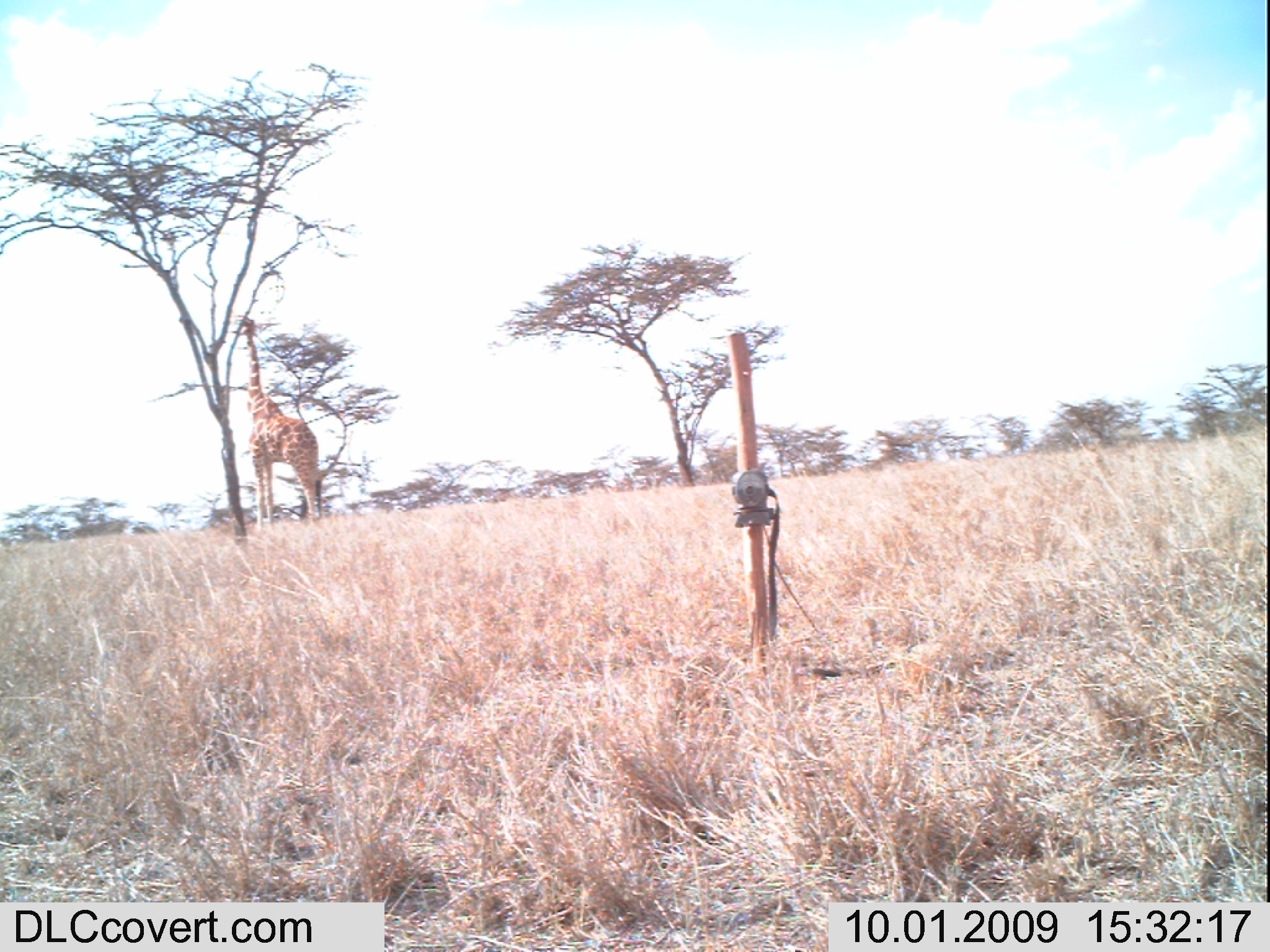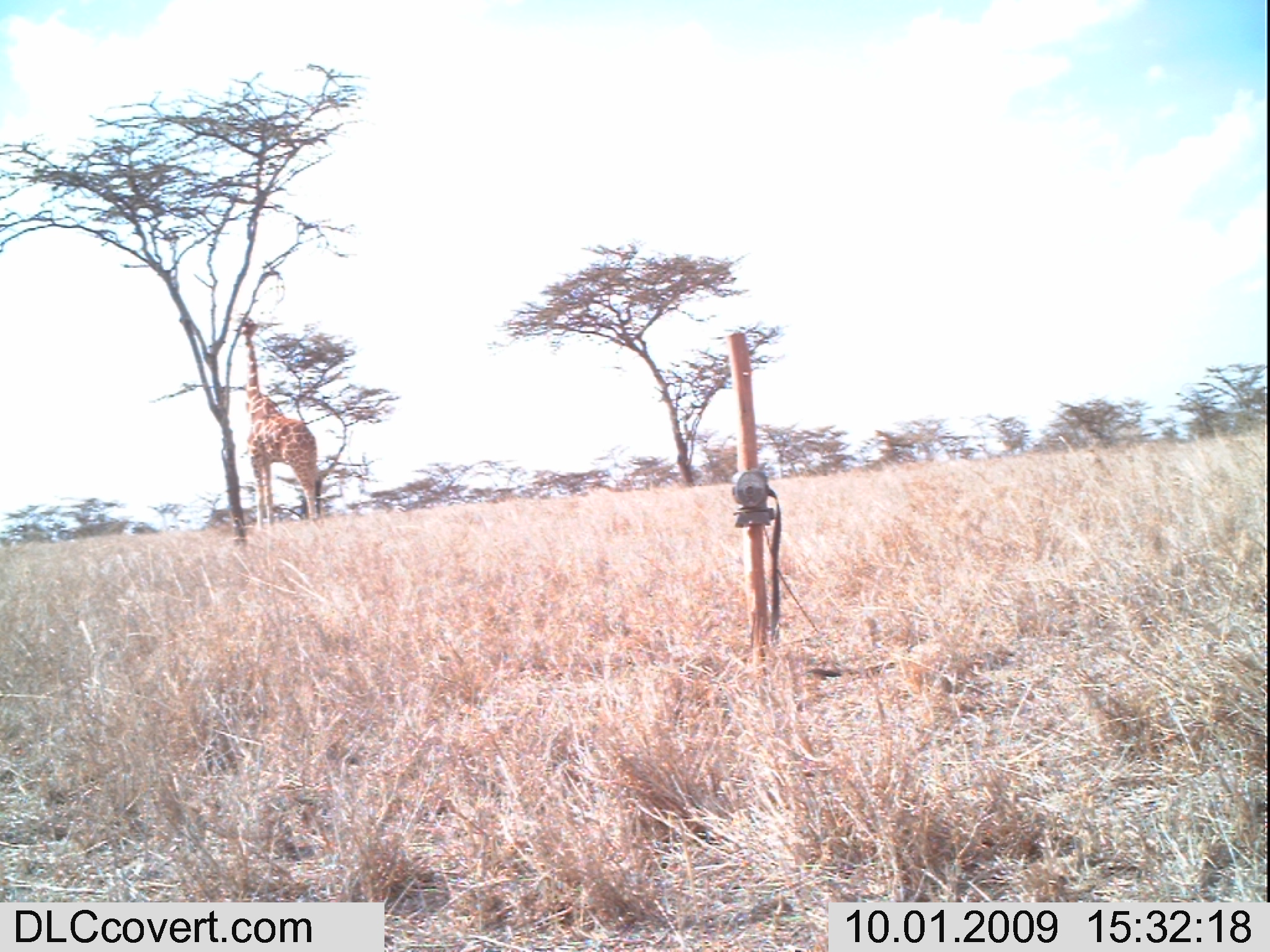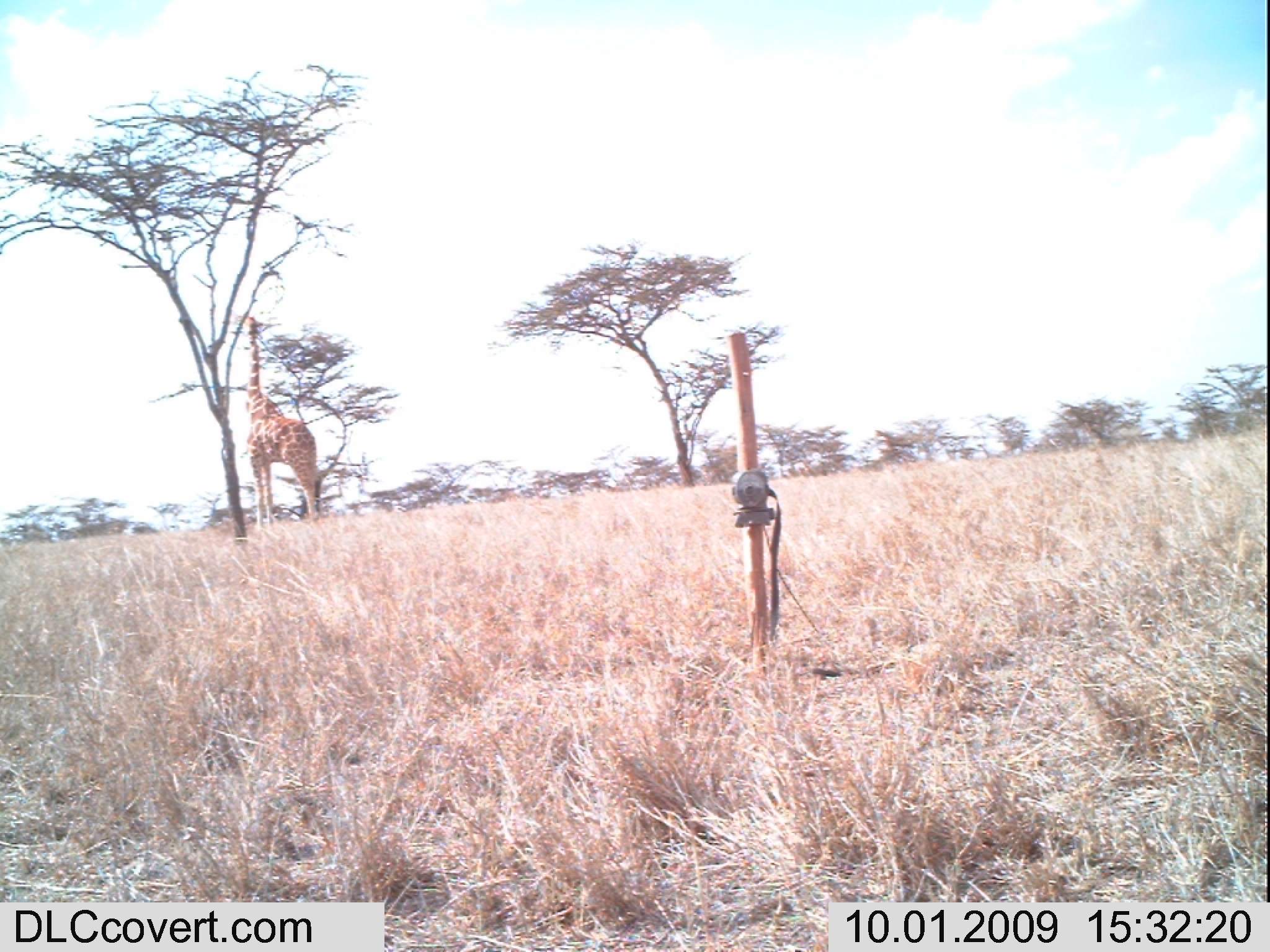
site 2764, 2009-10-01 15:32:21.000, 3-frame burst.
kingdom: Animalia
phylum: Chordata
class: Mammalia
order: Artiodactyla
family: Giraffidae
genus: Giraffa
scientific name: Giraffa camelopardalis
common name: giraffe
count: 1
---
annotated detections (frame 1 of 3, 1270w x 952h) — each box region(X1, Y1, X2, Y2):
giraffa camelopardalis: region(232, 314, 320, 529)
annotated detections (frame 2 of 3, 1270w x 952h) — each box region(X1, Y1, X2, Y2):
giraffa camelopardalis: region(233, 313, 320, 529)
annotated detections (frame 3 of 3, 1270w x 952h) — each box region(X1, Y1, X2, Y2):
giraffa camelopardalis: region(237, 313, 320, 529)